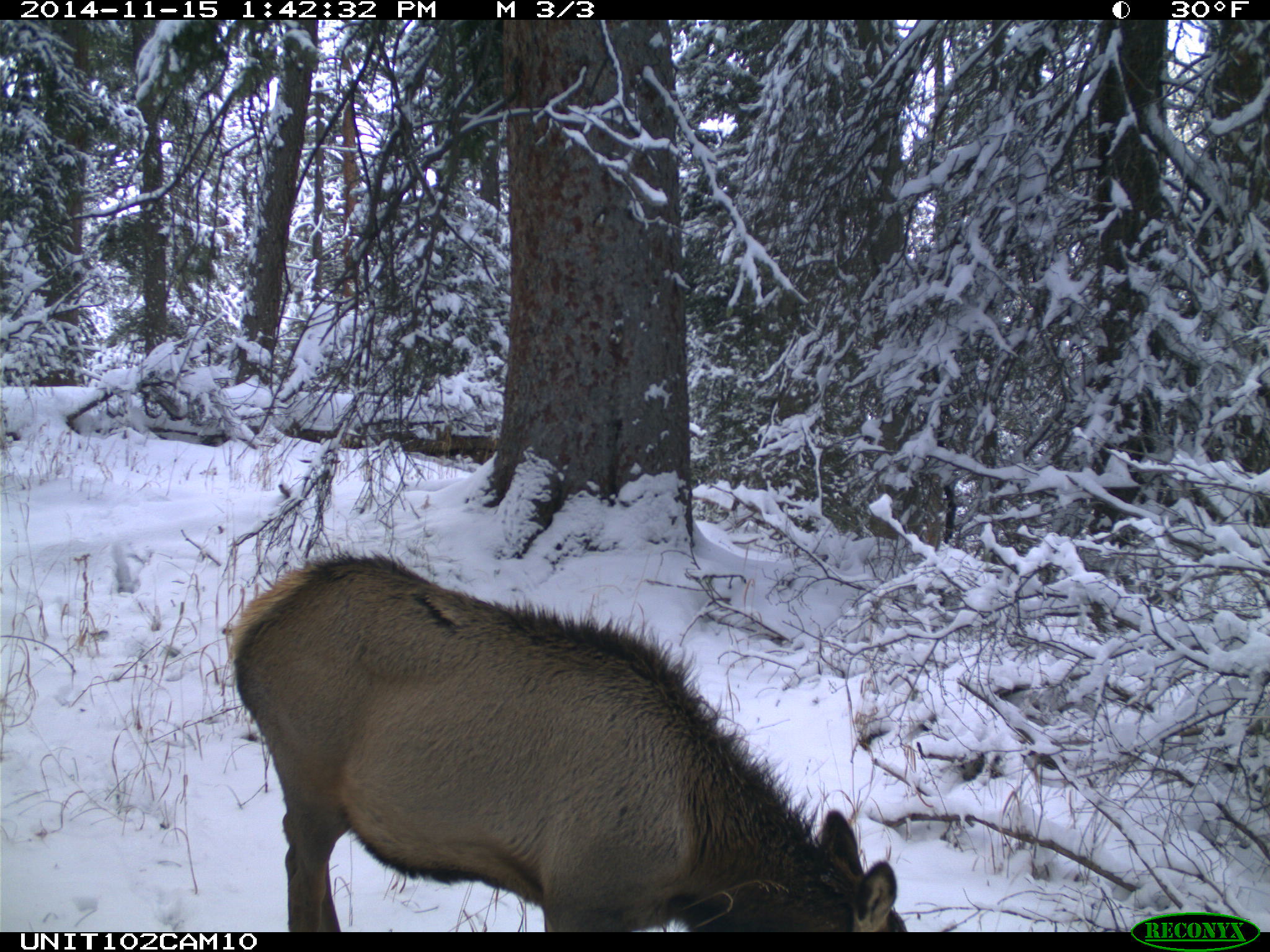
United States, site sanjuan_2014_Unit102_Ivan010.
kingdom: Animalia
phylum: Chordata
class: Mammalia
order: Artiodactyla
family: Cervidae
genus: Cervus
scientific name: Cervus elaphus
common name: red deer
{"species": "Cervus elaphus (red deer)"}